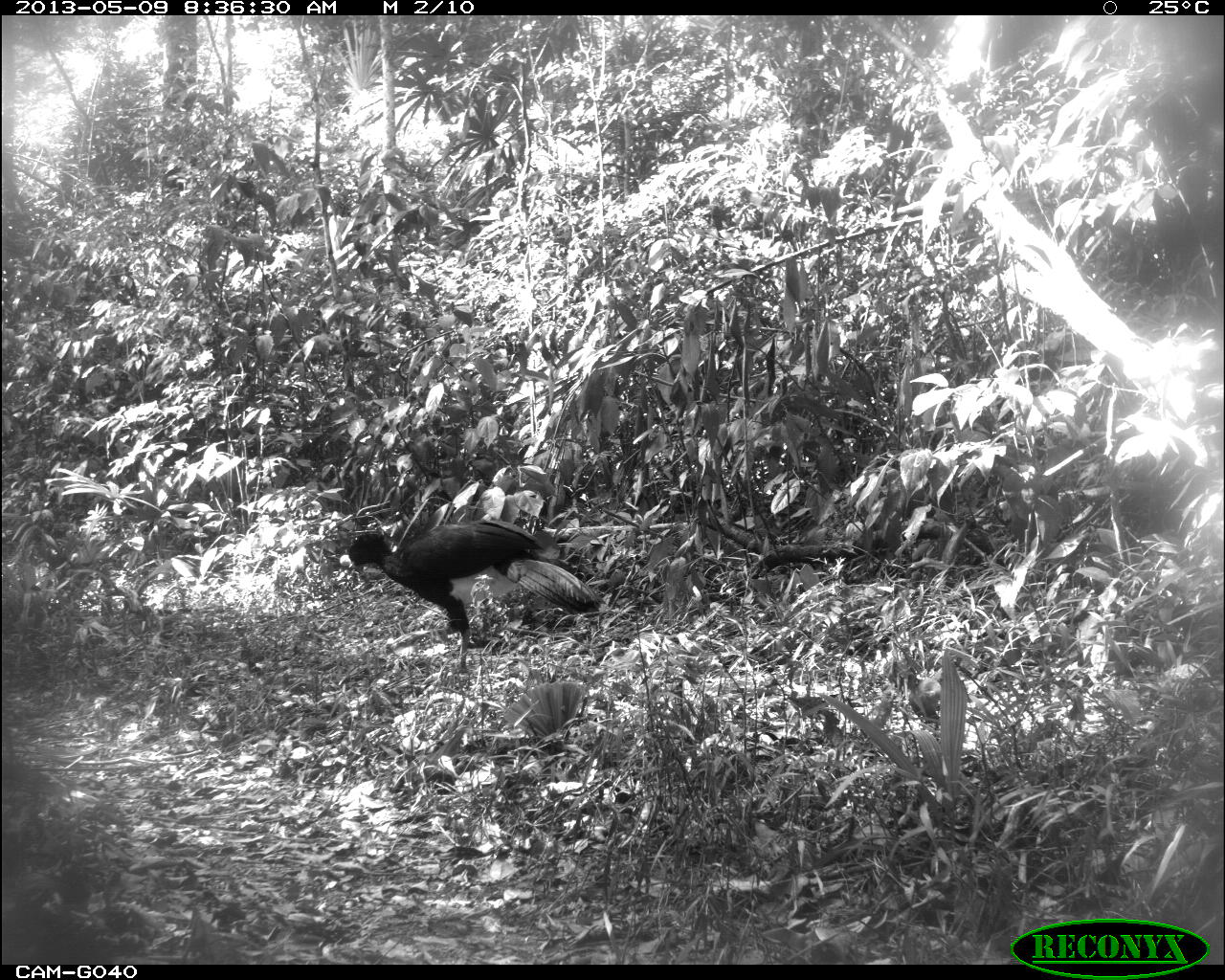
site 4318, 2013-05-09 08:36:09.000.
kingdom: Animalia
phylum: Chordata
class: Aves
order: Galliformes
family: Cracidae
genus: Crax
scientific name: Crax rubra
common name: great curassow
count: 1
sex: male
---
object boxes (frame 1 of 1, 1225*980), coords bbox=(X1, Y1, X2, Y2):
crax rubra: bbox=(336, 516, 607, 671)